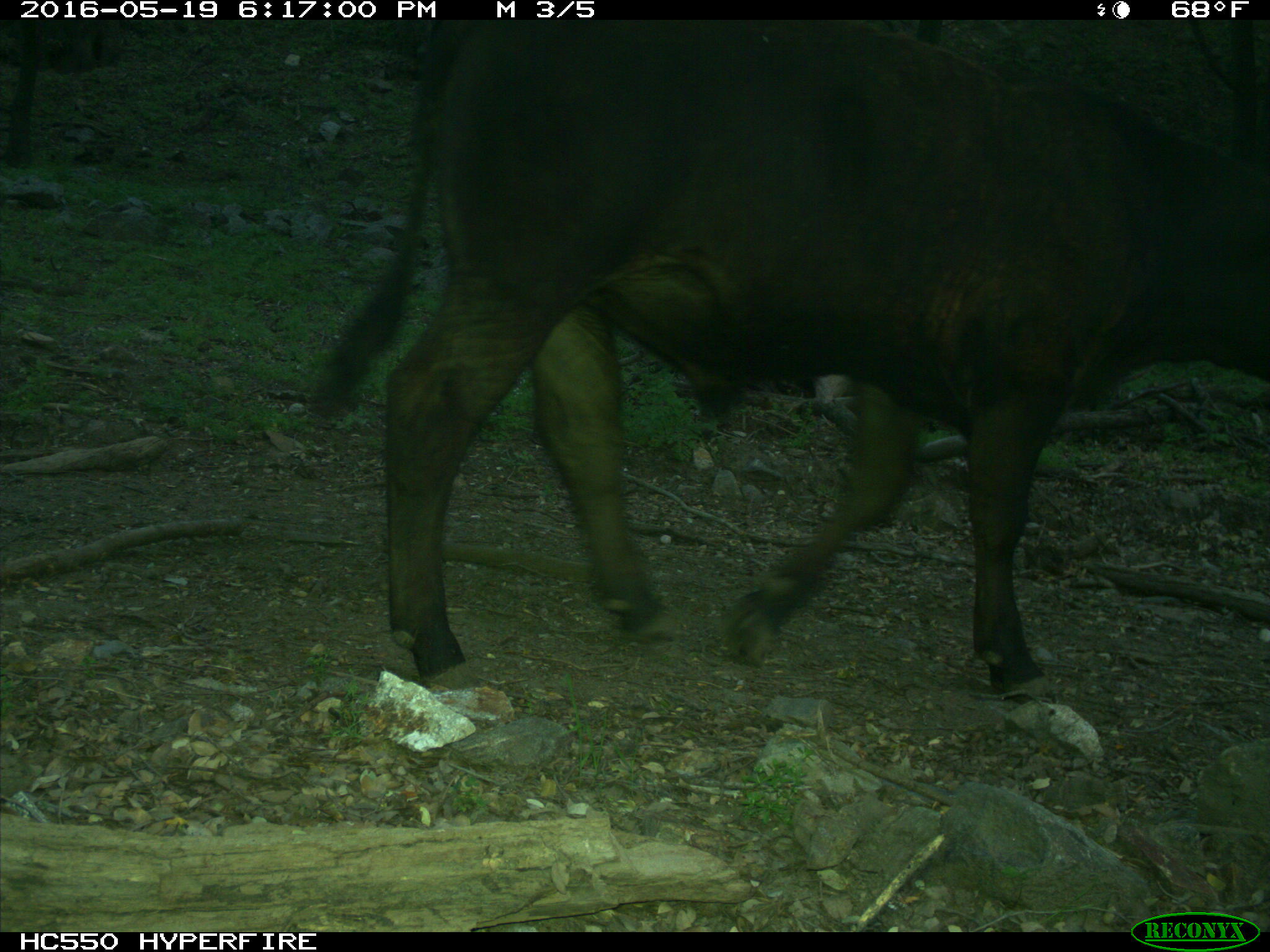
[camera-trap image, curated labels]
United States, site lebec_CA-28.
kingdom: Animalia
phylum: Chordata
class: Mammalia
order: Artiodactyla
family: Bovidae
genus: Bos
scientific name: Bos taurus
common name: domestic cow